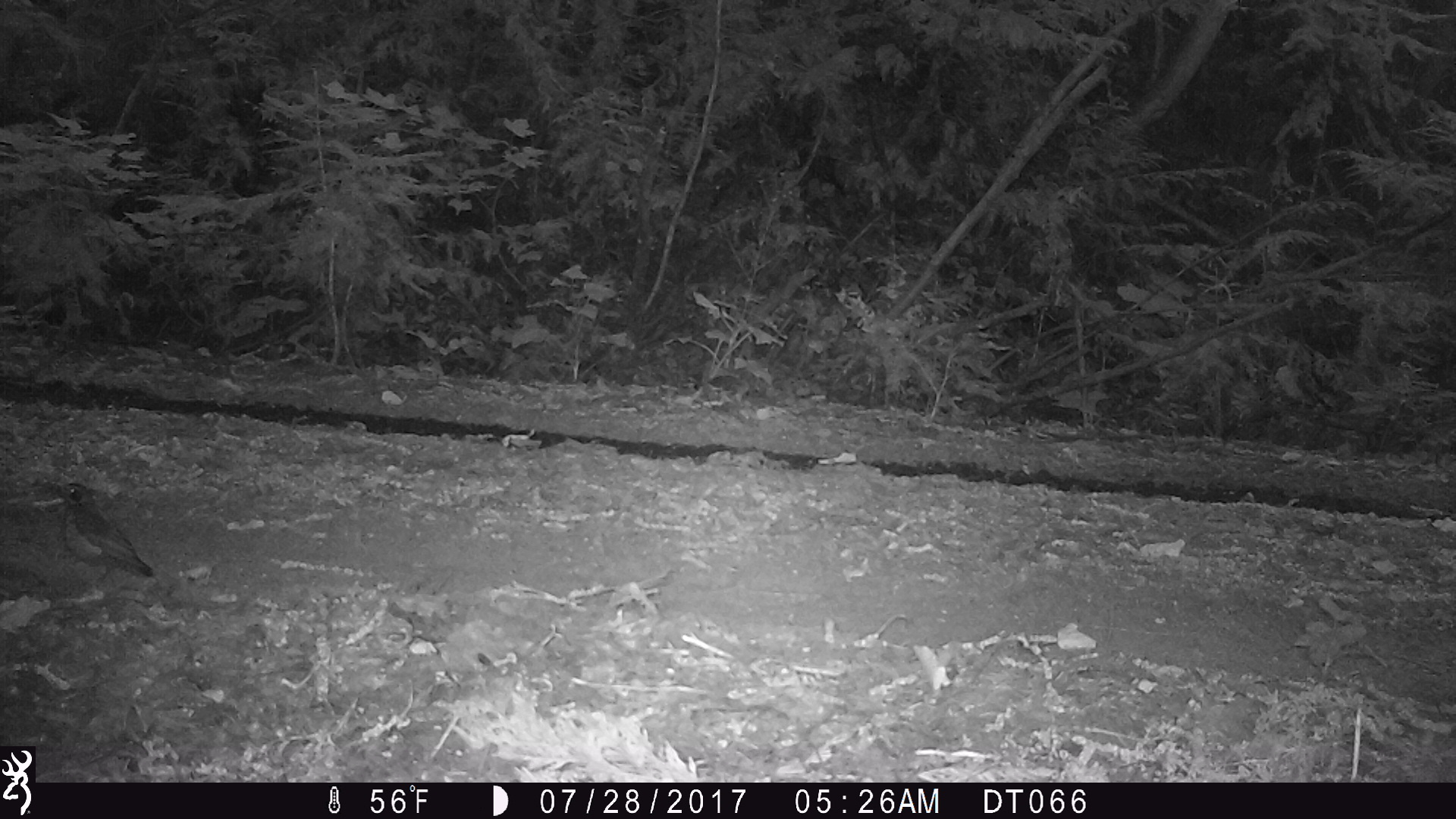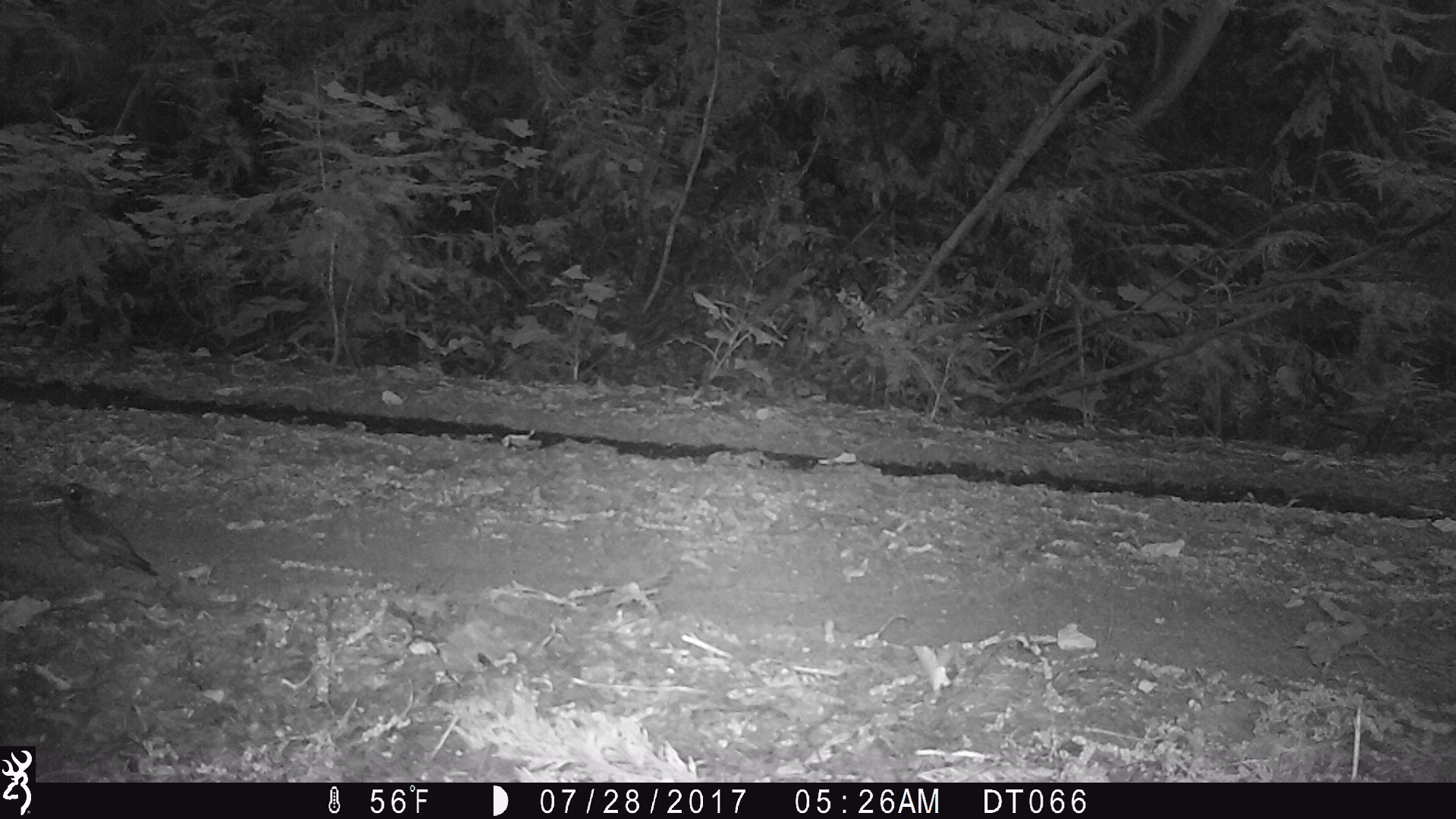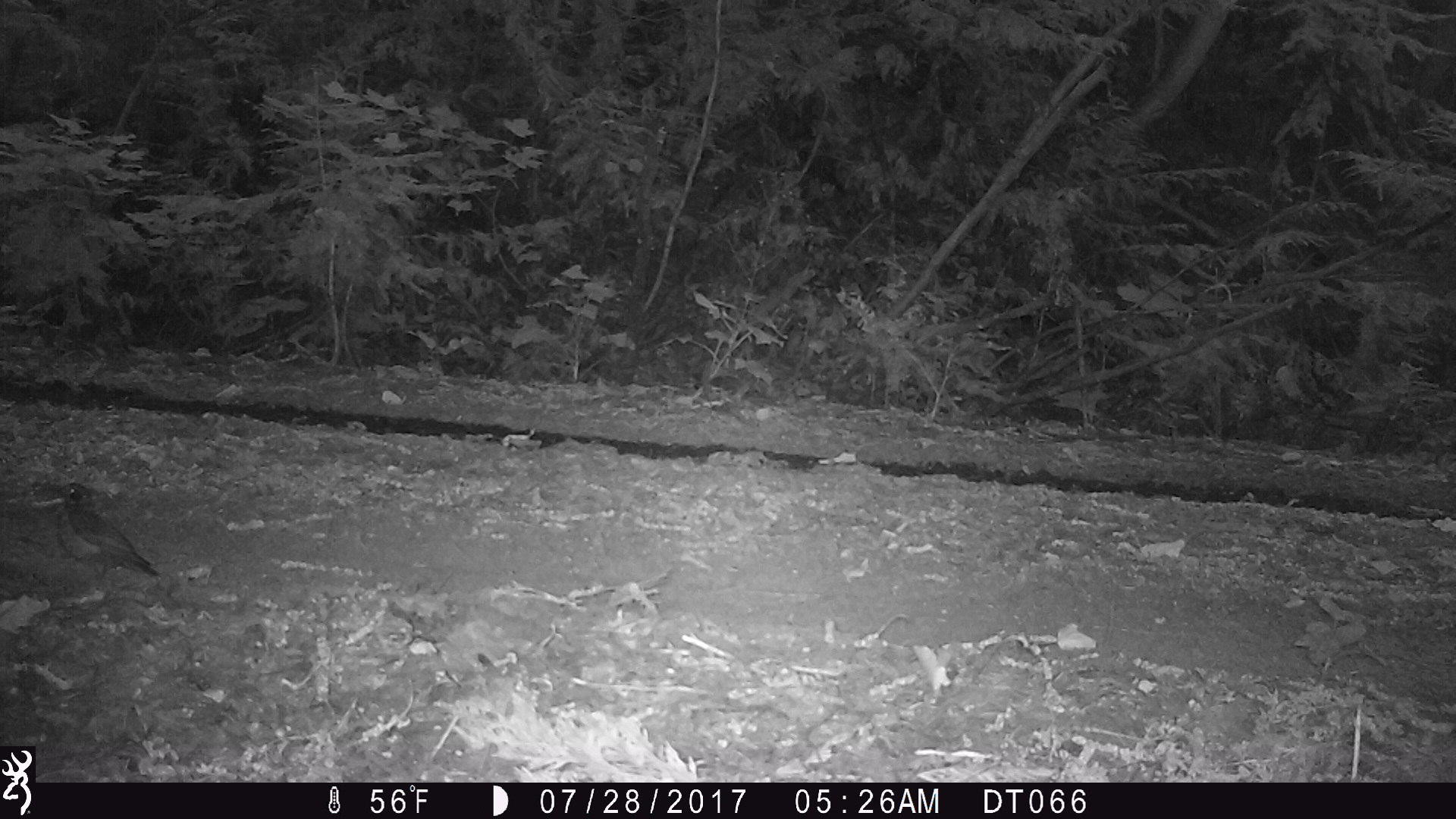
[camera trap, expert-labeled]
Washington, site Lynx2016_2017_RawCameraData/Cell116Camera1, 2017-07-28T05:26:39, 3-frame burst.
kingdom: Animalia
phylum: Chordata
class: Aves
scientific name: Aves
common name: birds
Aves (birds). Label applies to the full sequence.